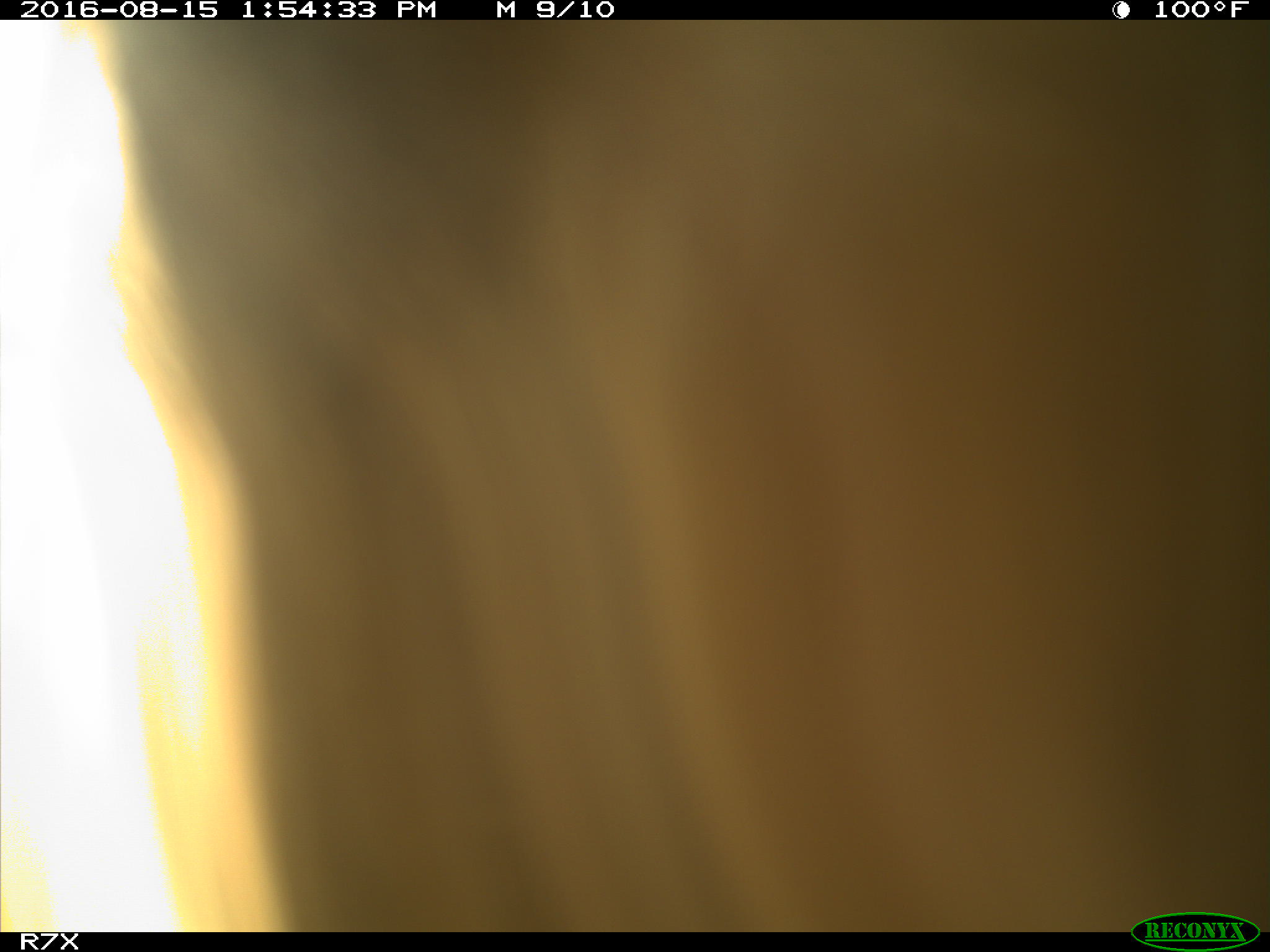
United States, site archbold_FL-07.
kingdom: Animalia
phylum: Chordata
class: Mammalia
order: Artiodactyla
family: Bovidae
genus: Bos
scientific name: Bos taurus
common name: domestic cow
Bos taurus (domestic cow).